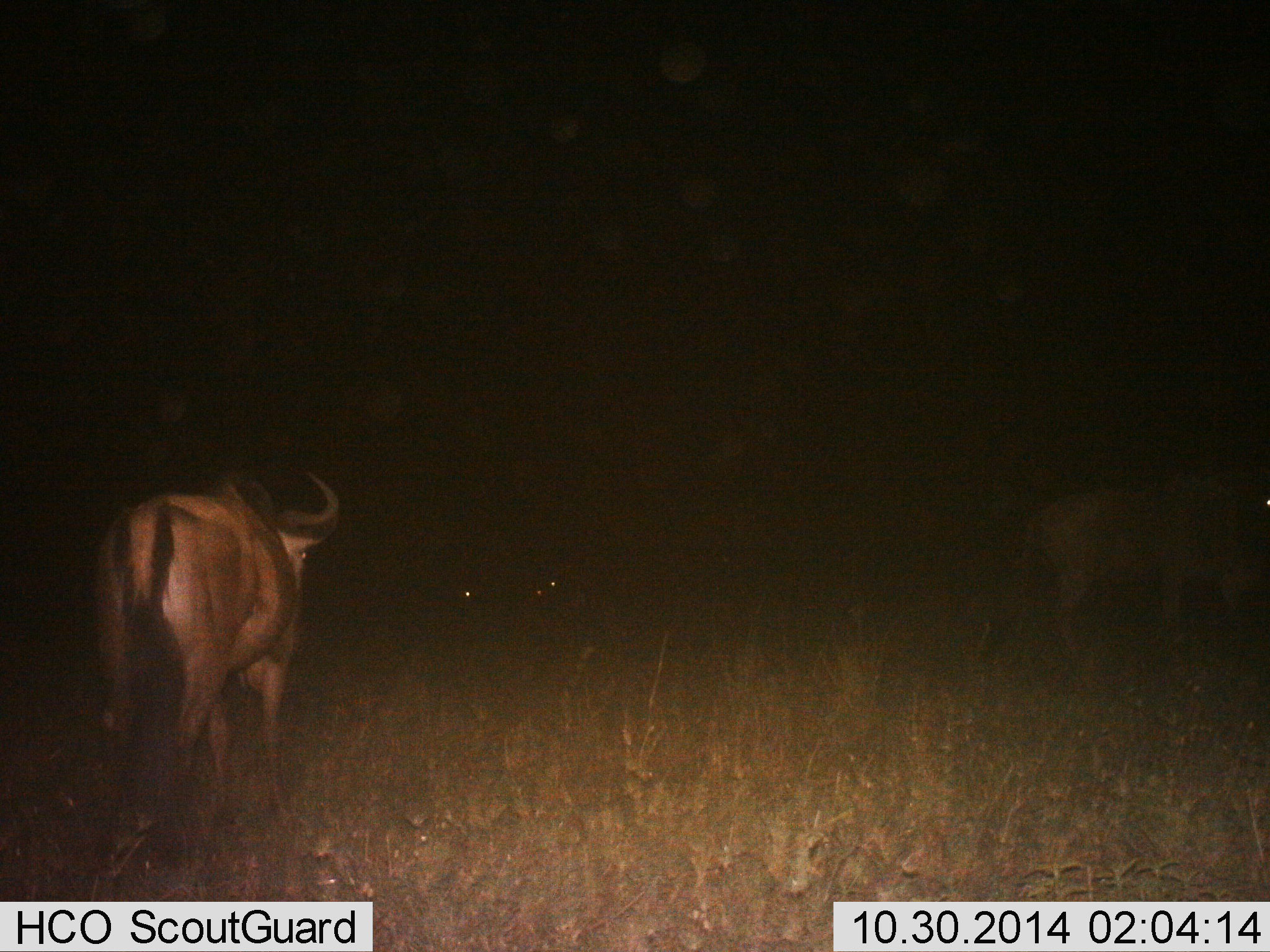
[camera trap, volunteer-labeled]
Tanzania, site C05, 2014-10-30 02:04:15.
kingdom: Animalia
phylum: Chordata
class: Mammalia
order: Artiodactyla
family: Bovidae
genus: Connochaetes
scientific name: Connochaetes taurinus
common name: blue wildebeest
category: wildebeest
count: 2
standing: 70%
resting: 0%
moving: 40%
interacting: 0%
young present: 0%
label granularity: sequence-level